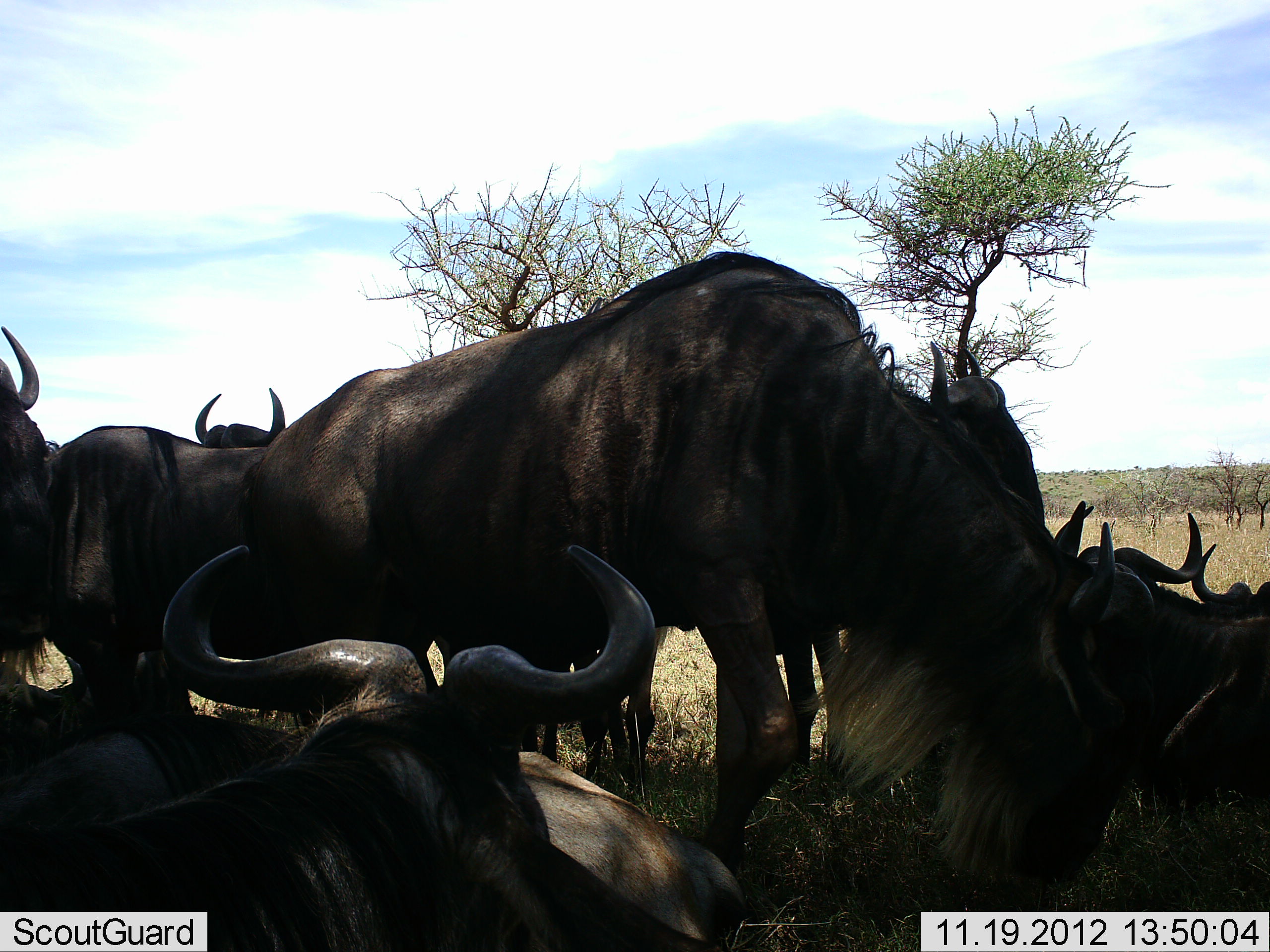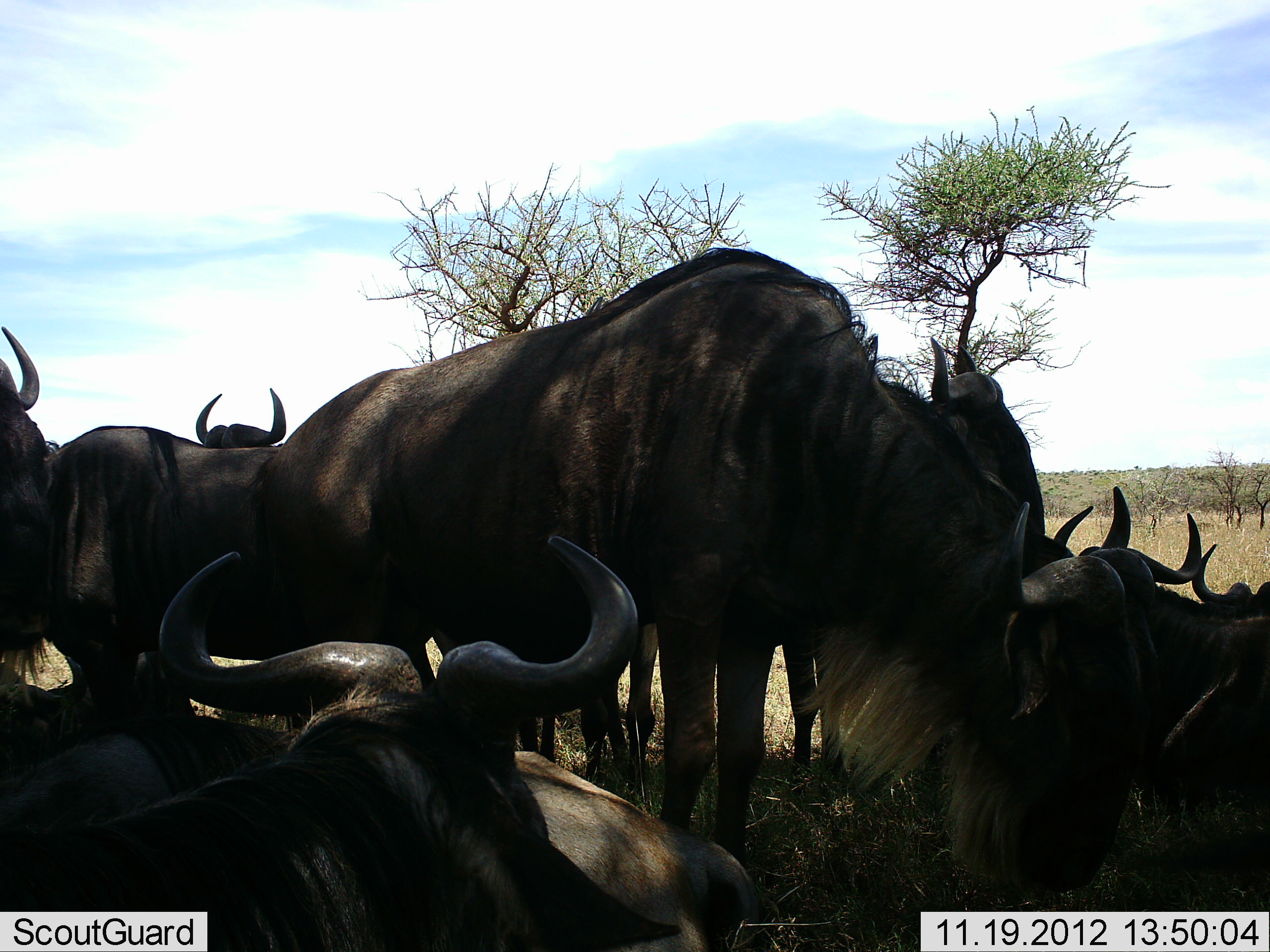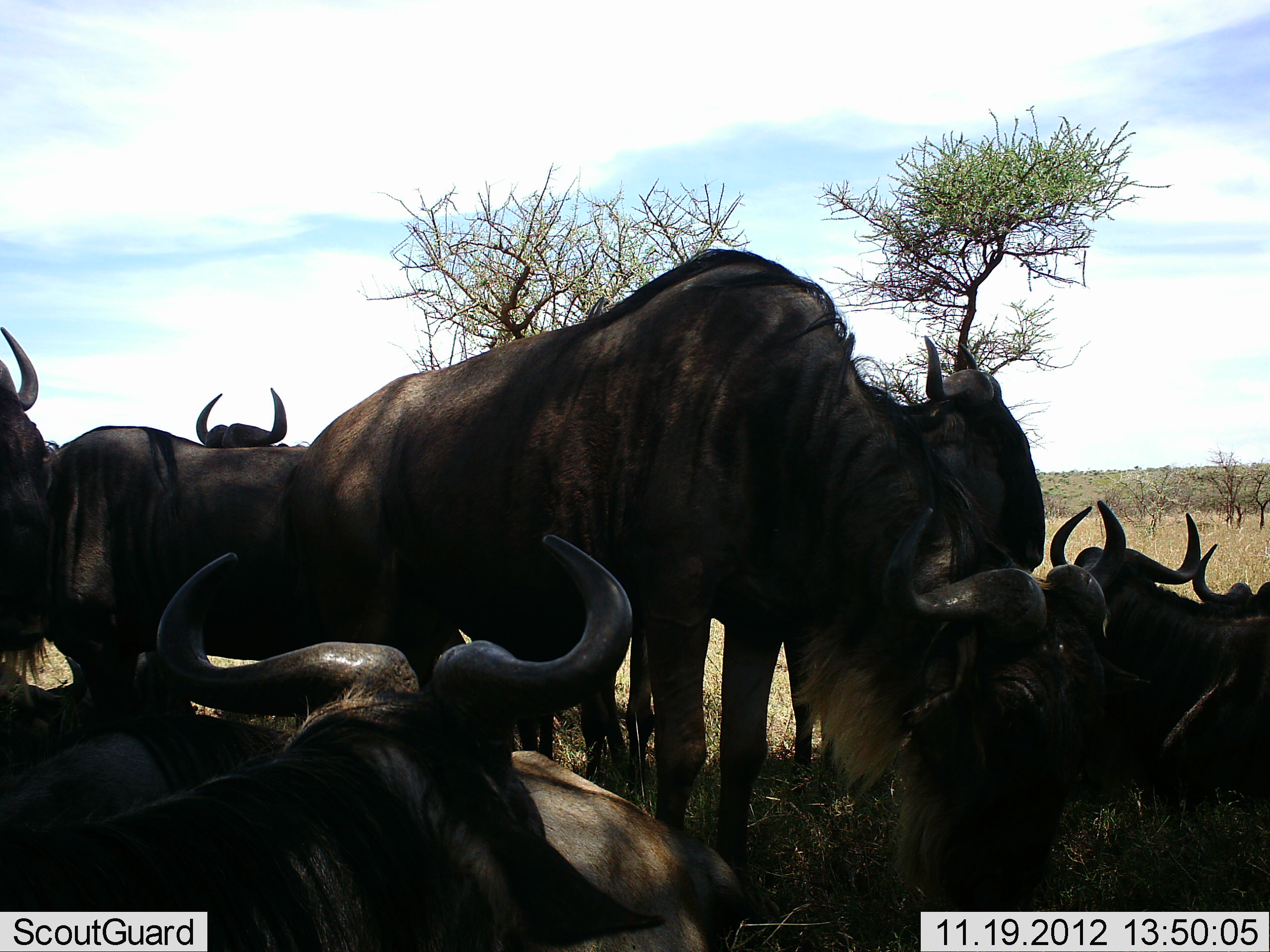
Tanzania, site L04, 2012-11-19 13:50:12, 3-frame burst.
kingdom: Animalia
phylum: Chordata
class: Mammalia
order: Artiodactyla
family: Bovidae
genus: Connochaetes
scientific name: Connochaetes taurinus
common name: blue wildebeest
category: wildebeest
Wildebeest (blue wildebeest) (Connochaetes taurinus), count 9. Behavior (volunteer vote fractions): standing 80%, resting 100%, moving 0%, interacting 30%. Young present (vote fraction): 0%. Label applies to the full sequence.